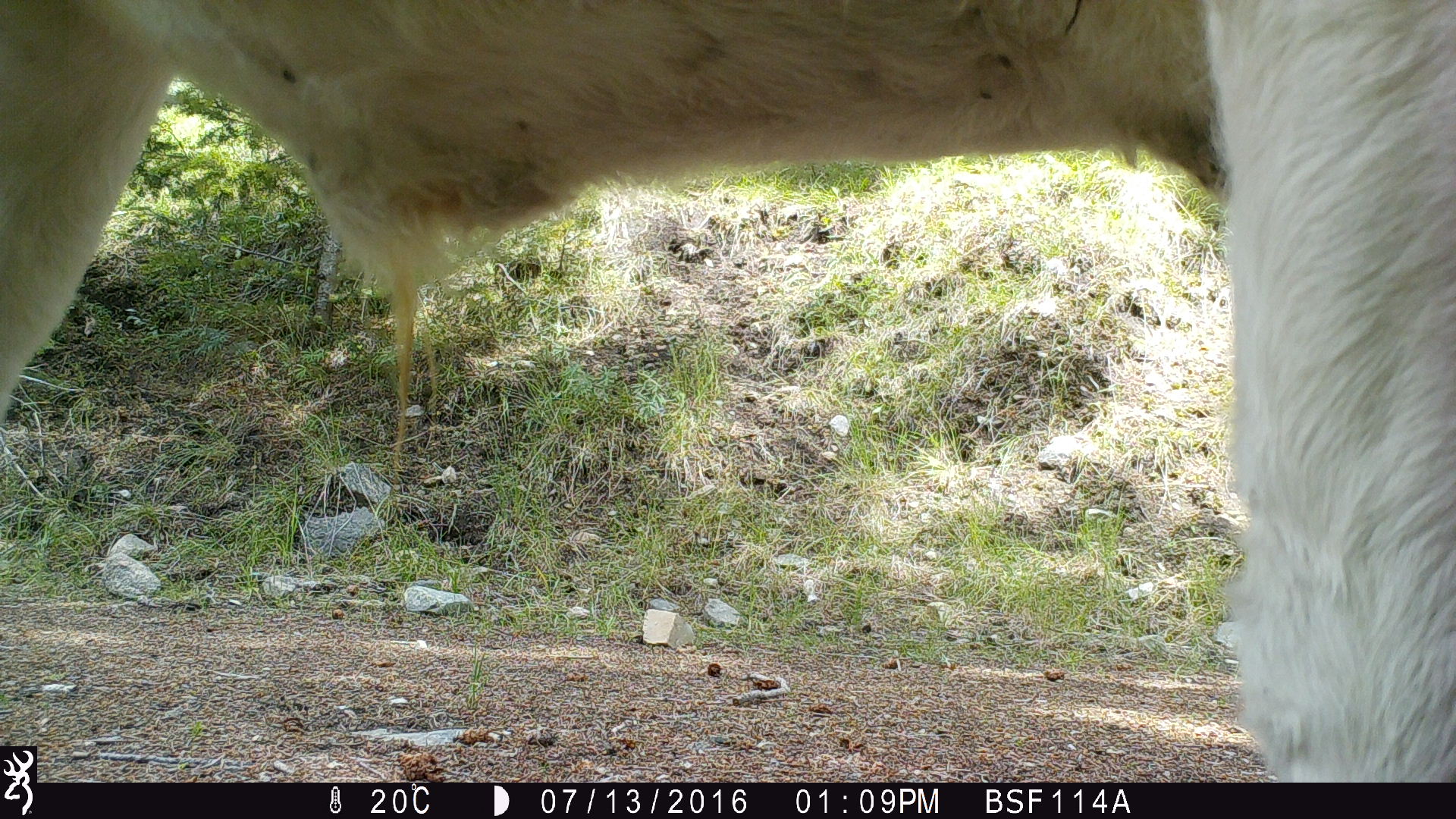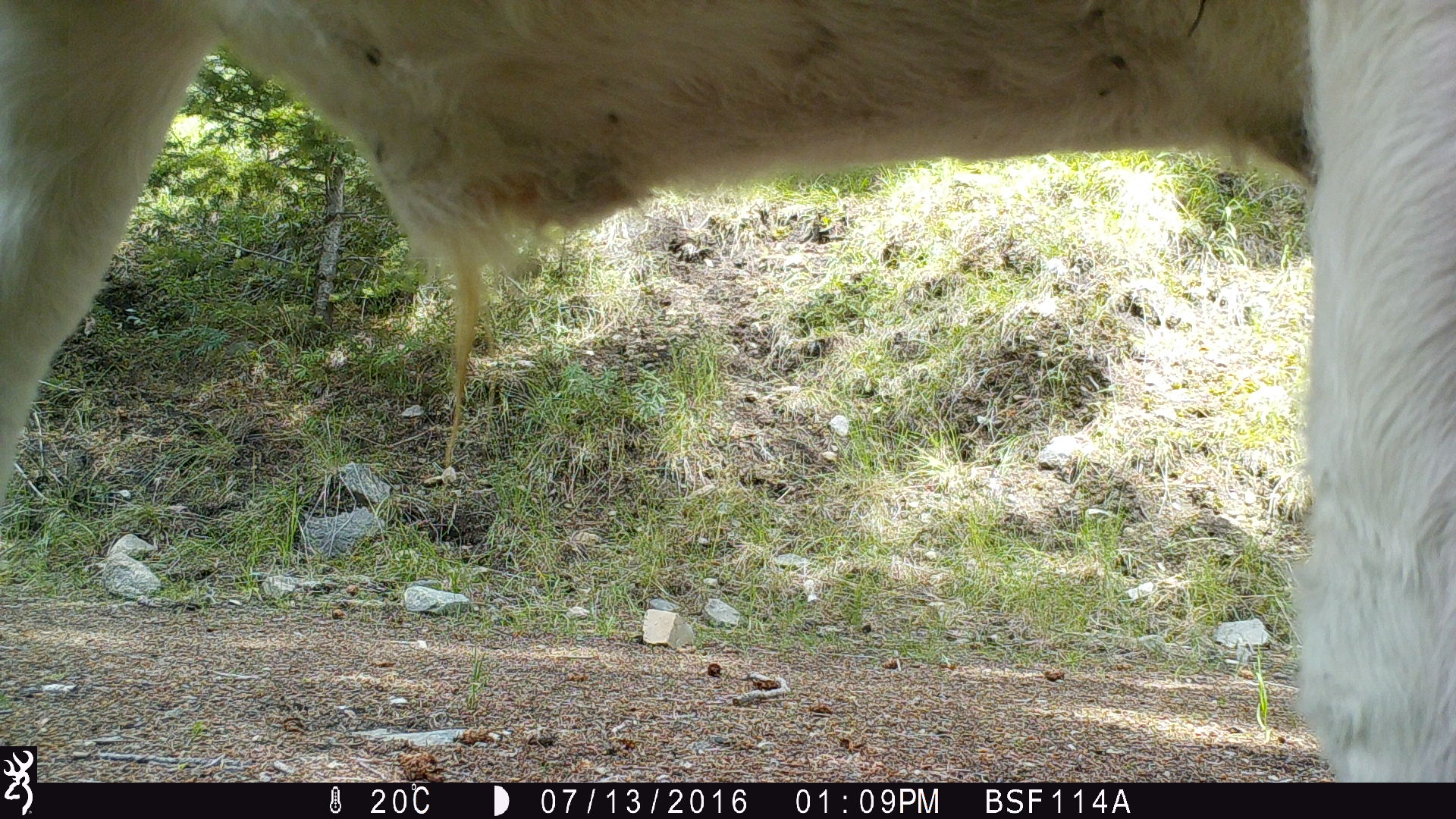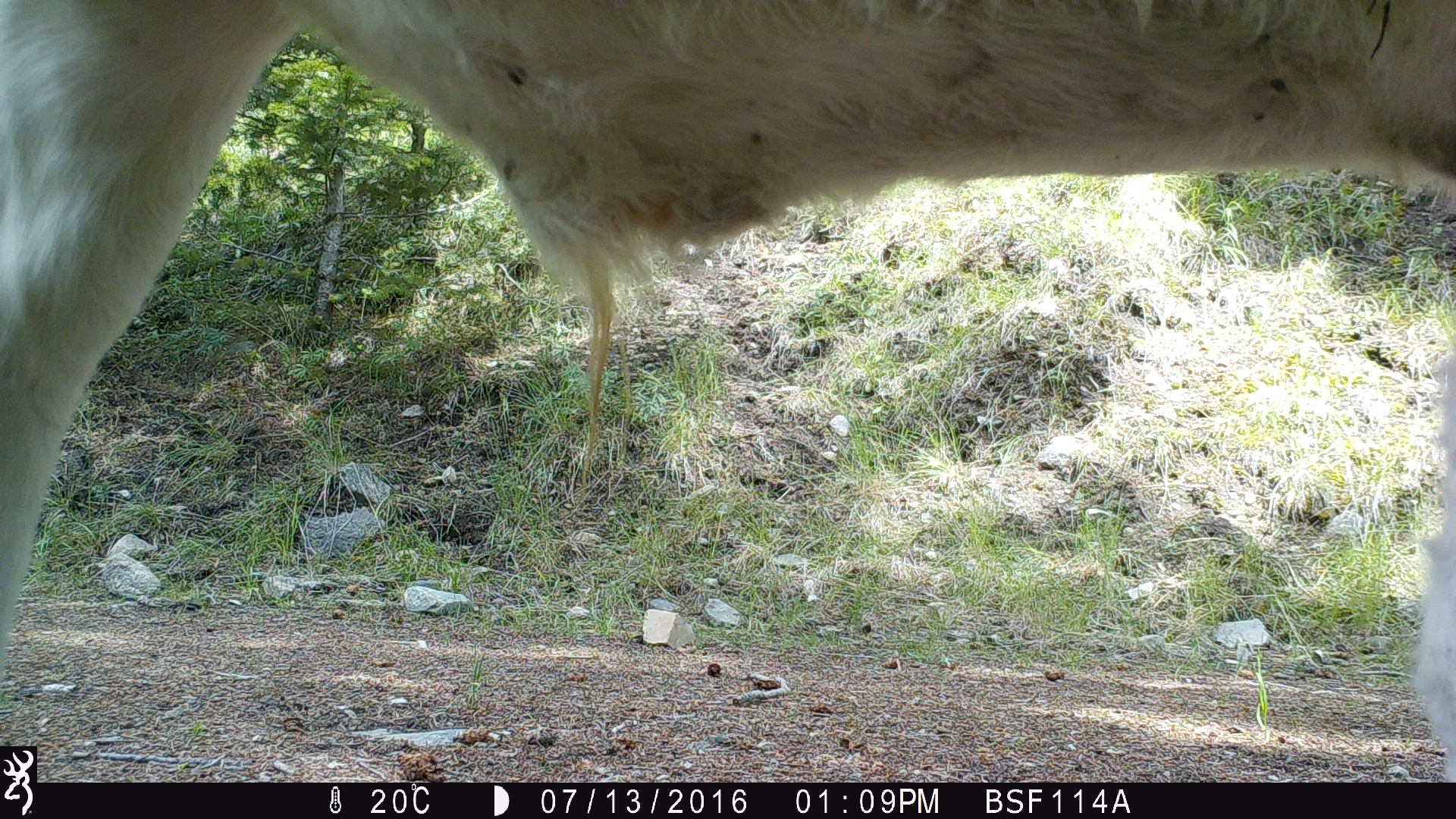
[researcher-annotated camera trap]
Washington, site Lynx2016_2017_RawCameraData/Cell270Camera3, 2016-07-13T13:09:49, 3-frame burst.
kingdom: Animalia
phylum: Chordata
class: Mammalia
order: Artiodactyla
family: Bovidae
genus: Bos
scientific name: Bos taurus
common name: domestic cattle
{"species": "domestic cattle (Bos taurus)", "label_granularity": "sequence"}